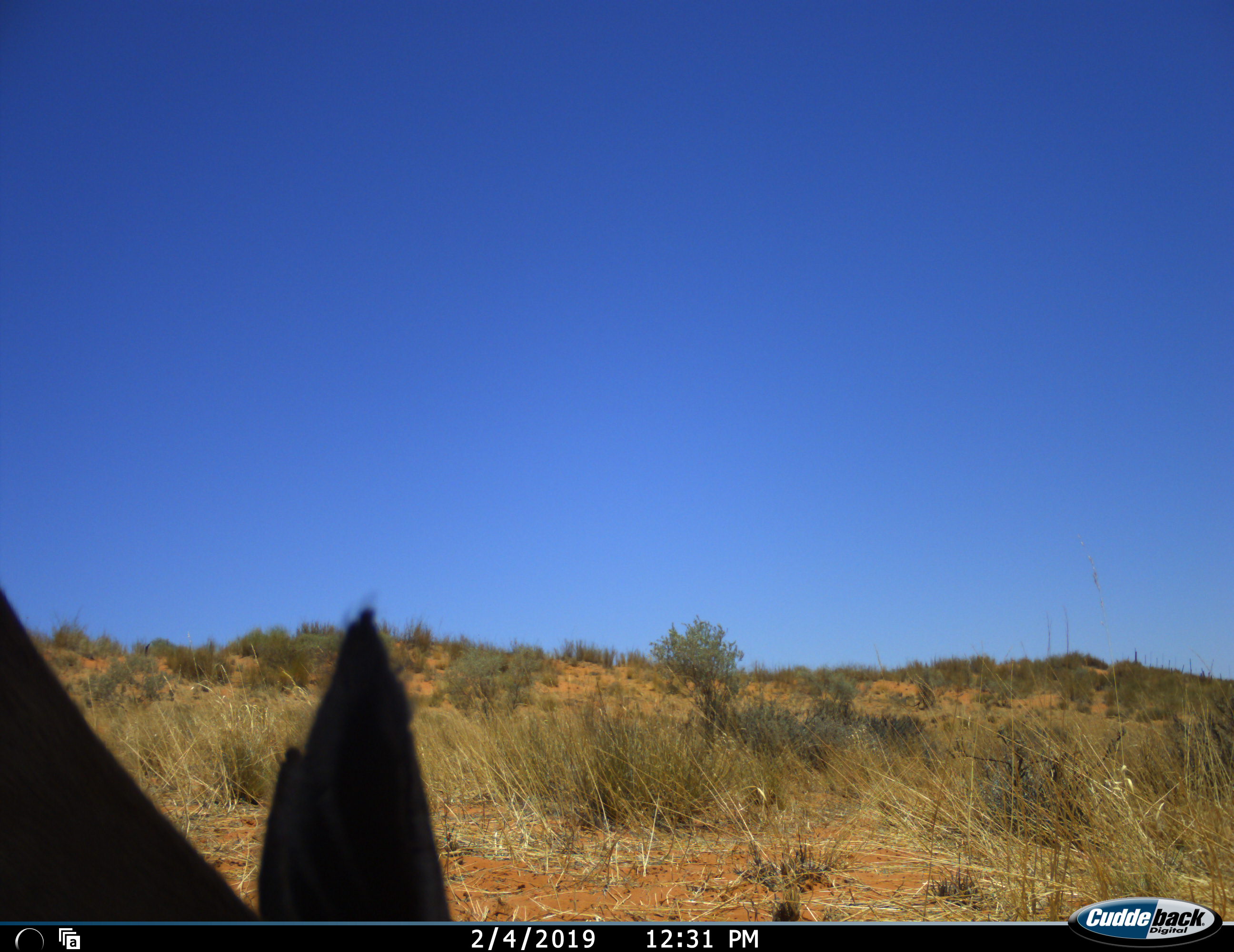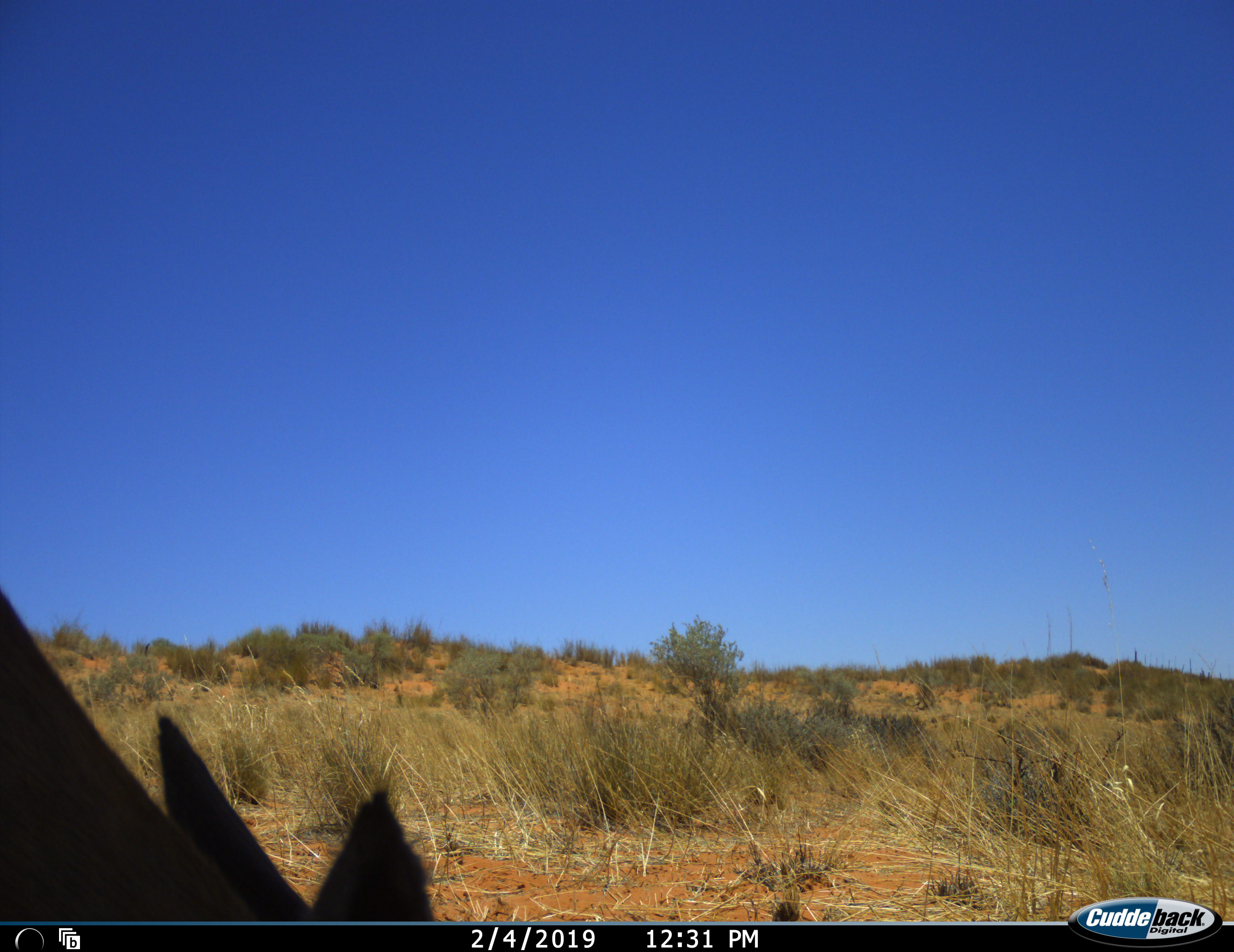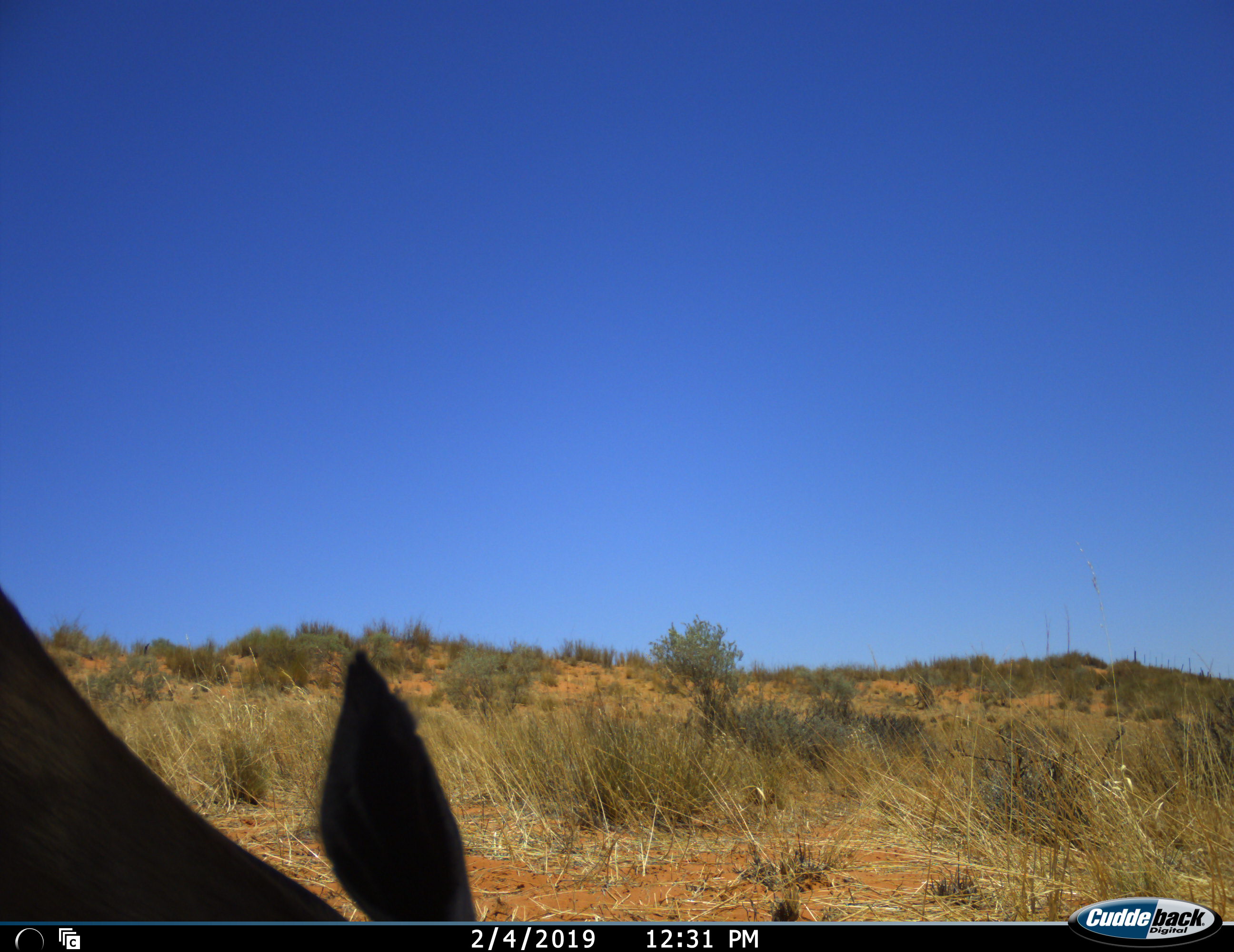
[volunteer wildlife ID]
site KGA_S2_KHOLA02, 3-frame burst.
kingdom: Animalia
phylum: Chordata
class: Mammalia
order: Artiodactyla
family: Bovidae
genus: Antidorcas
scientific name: Antidorcas marsupialis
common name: springbok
Springbok (Antidorcas marsupialis), count 1. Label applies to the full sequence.